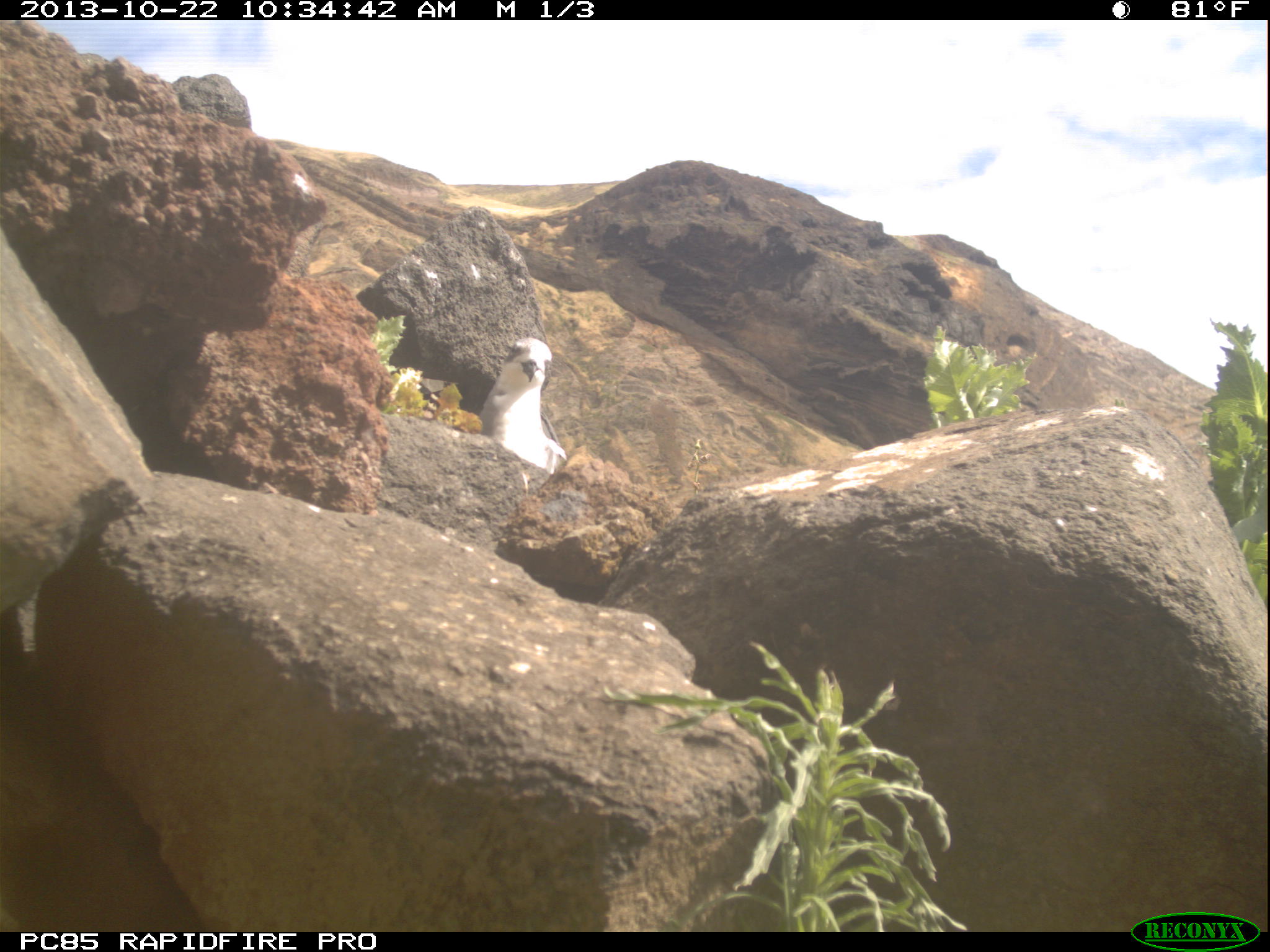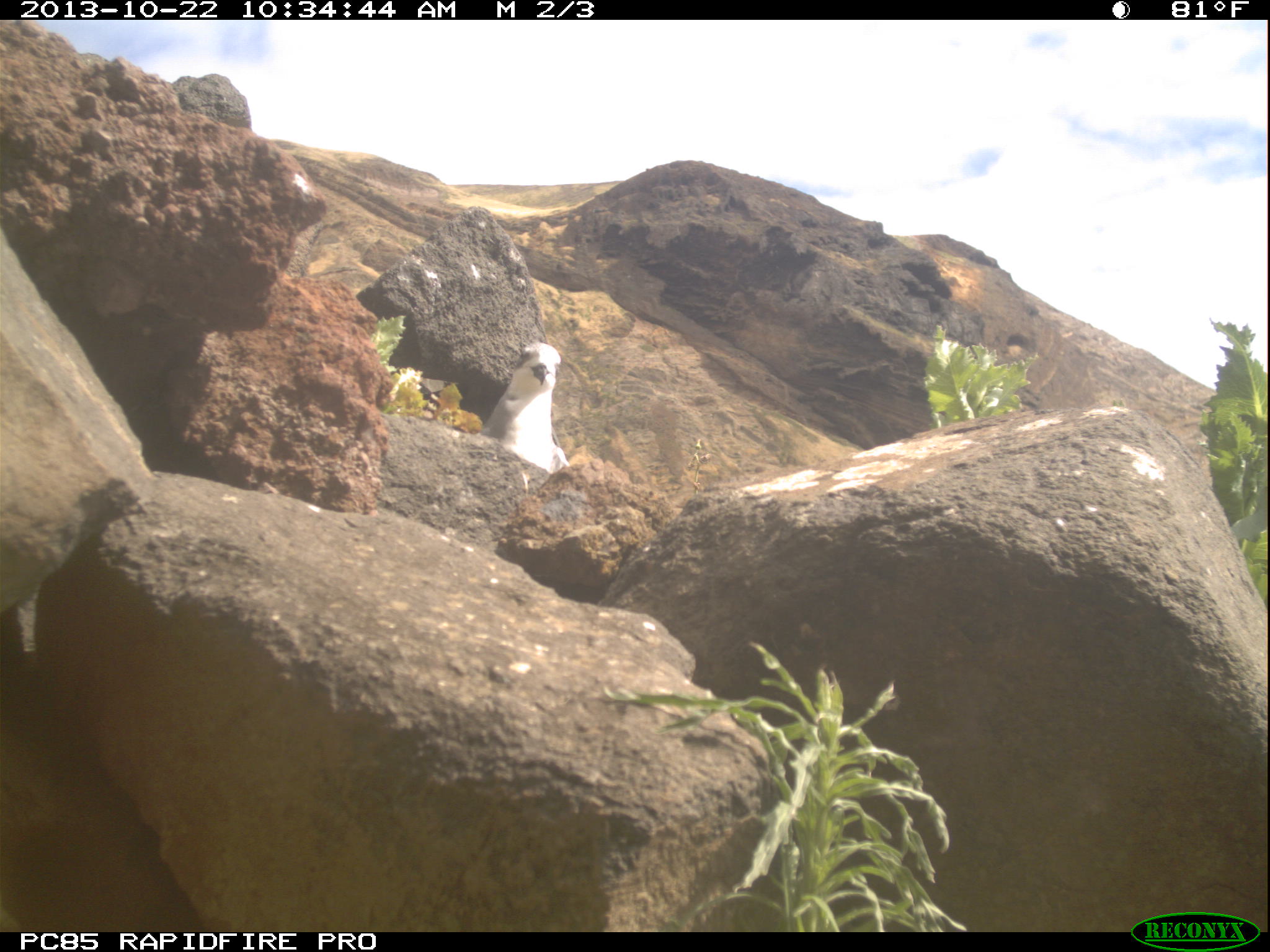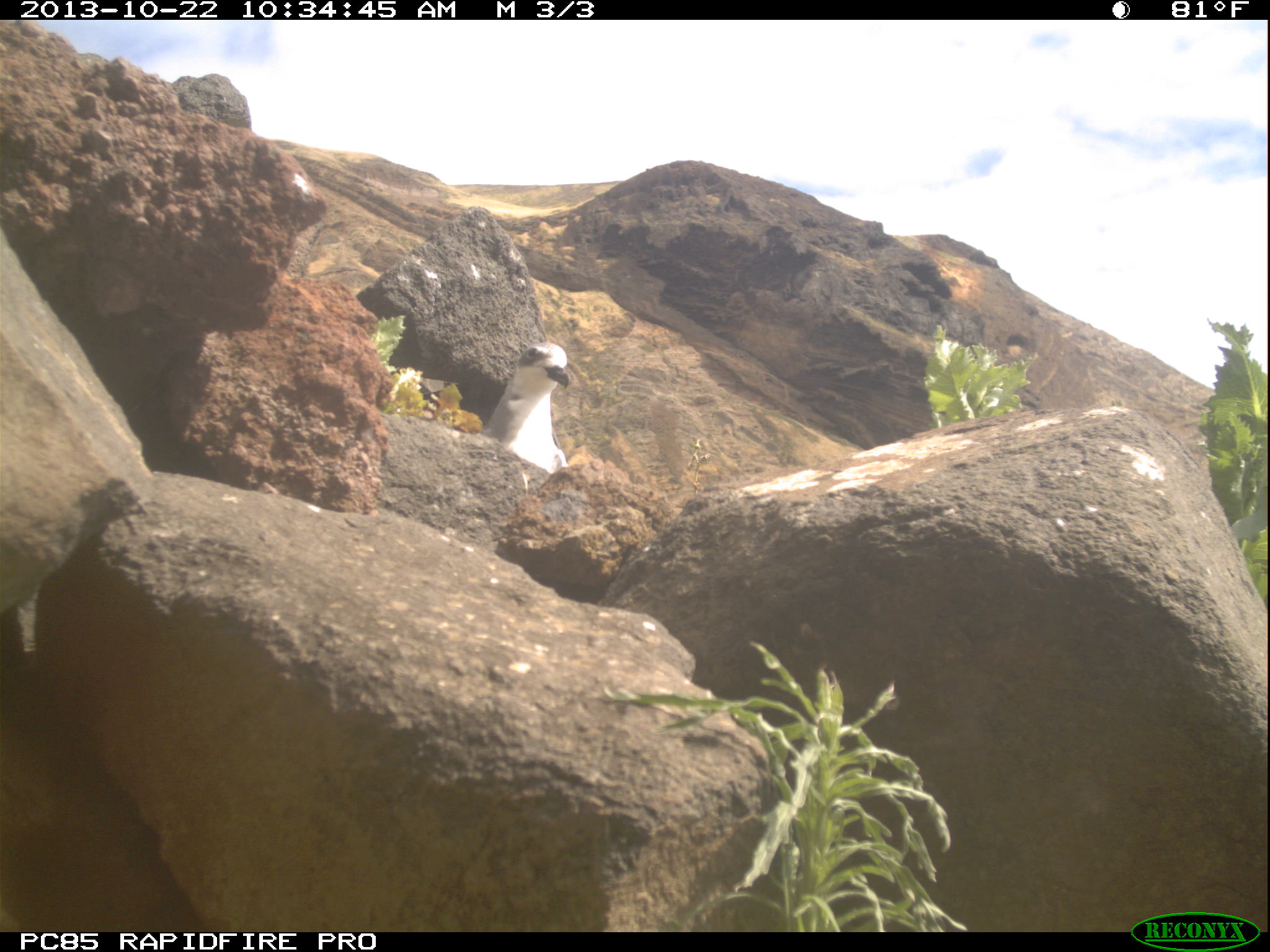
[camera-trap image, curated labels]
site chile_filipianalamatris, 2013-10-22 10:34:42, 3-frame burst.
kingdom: Animalia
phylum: Chordata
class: Aves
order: Procellariiformes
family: Procellariidae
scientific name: Procellariidae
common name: petrel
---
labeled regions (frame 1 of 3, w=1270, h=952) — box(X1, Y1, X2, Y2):
petrel: box(479, 336, 567, 478)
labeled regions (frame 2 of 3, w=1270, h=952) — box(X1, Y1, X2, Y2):
petrel: box(479, 338, 567, 478)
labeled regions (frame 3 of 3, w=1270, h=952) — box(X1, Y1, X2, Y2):
petrel: box(481, 339, 572, 475)